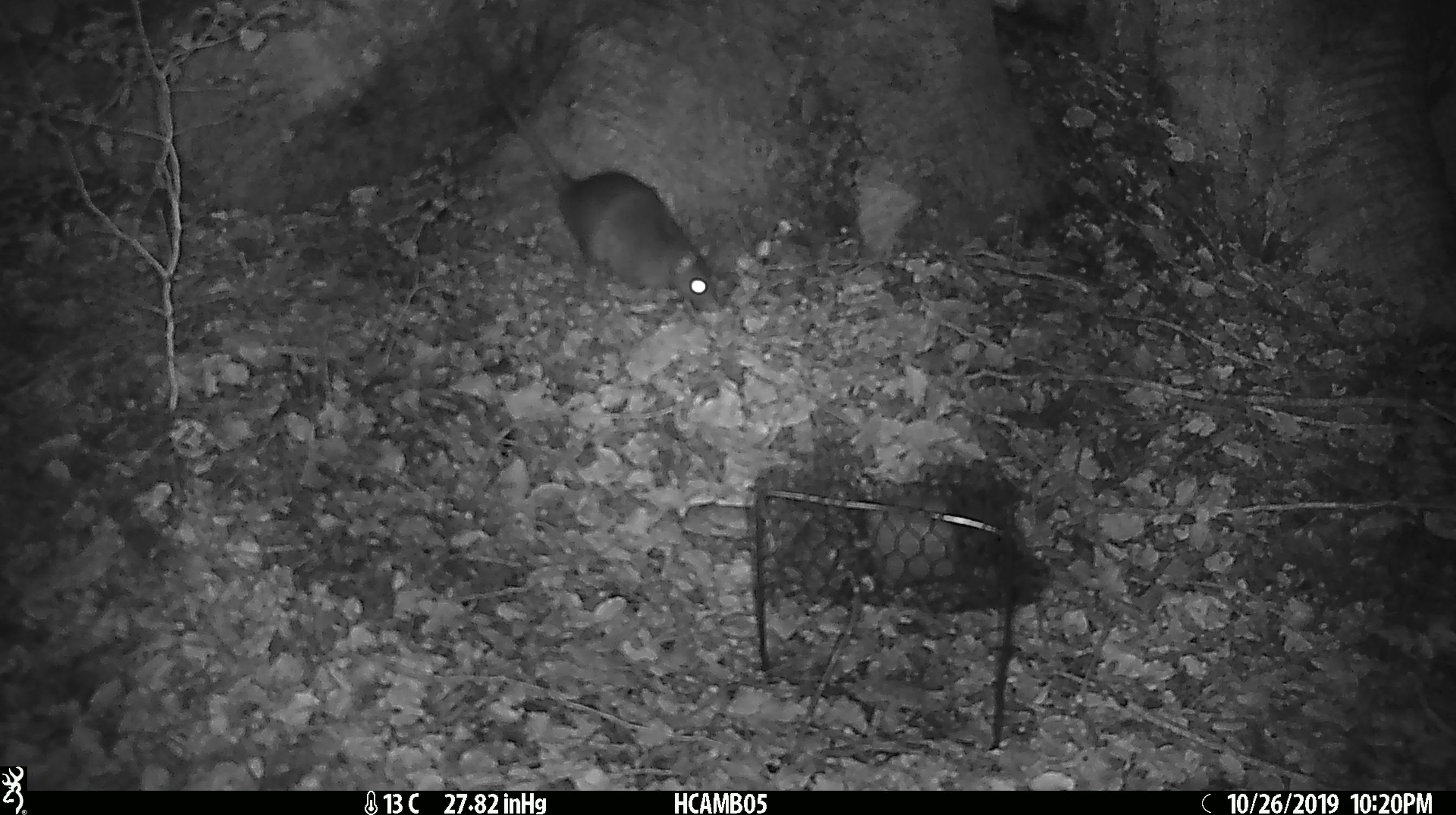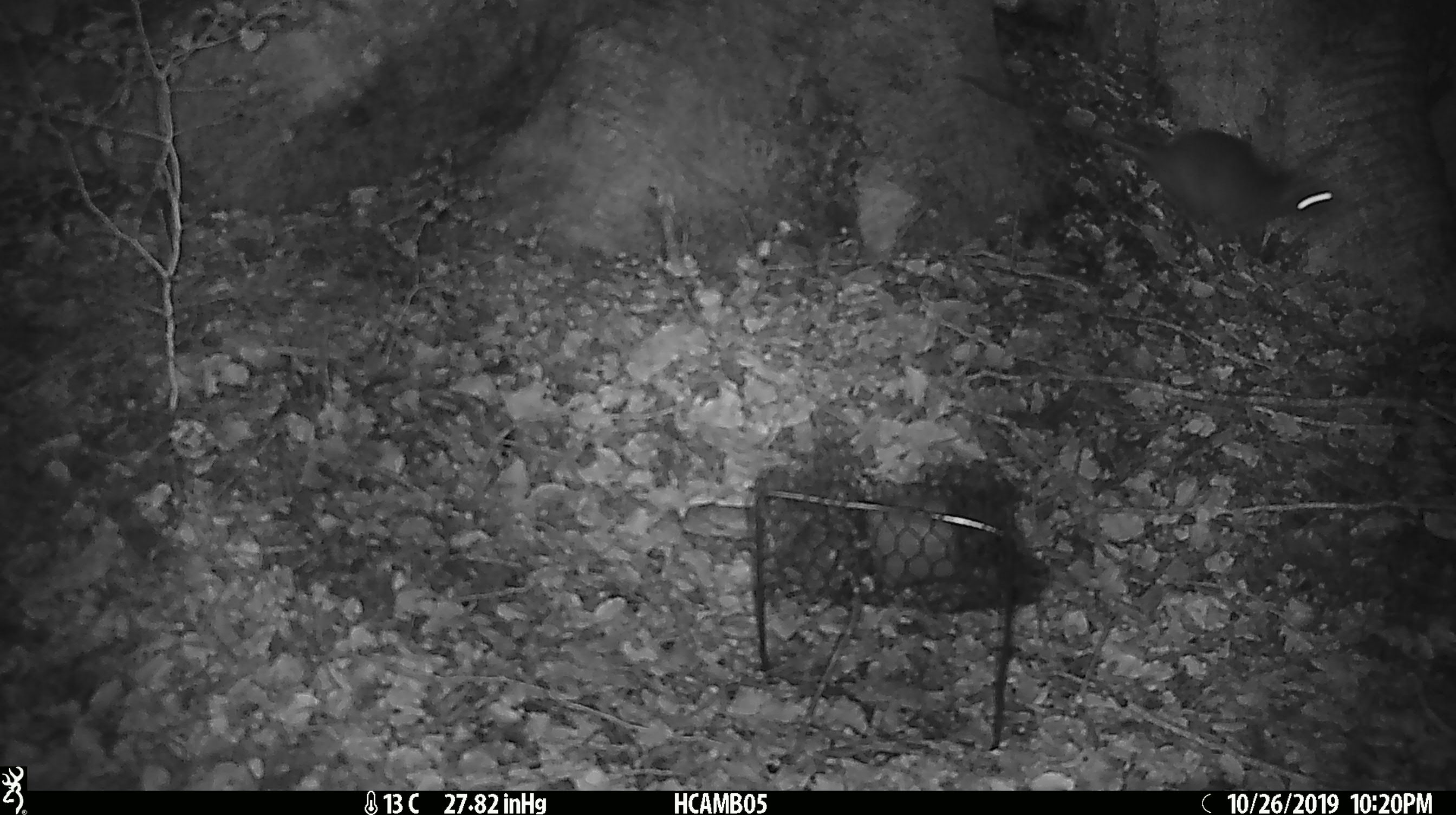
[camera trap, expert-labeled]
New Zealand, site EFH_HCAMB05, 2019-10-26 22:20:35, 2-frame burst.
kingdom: Animalia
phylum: Chordata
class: Mammalia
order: Rodentia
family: Muridae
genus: Rattus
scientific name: Rattus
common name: rat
Rat (Rattus).